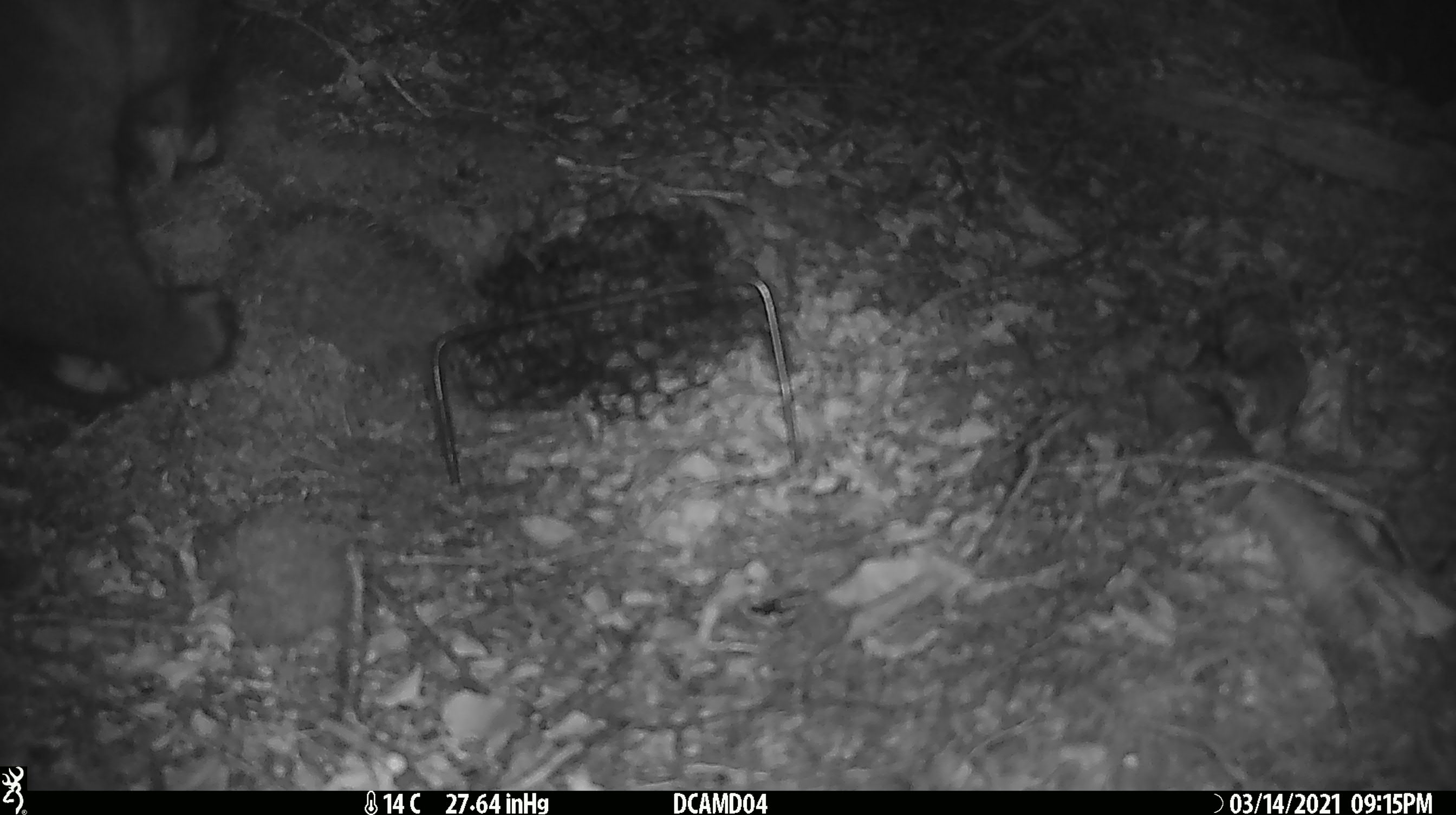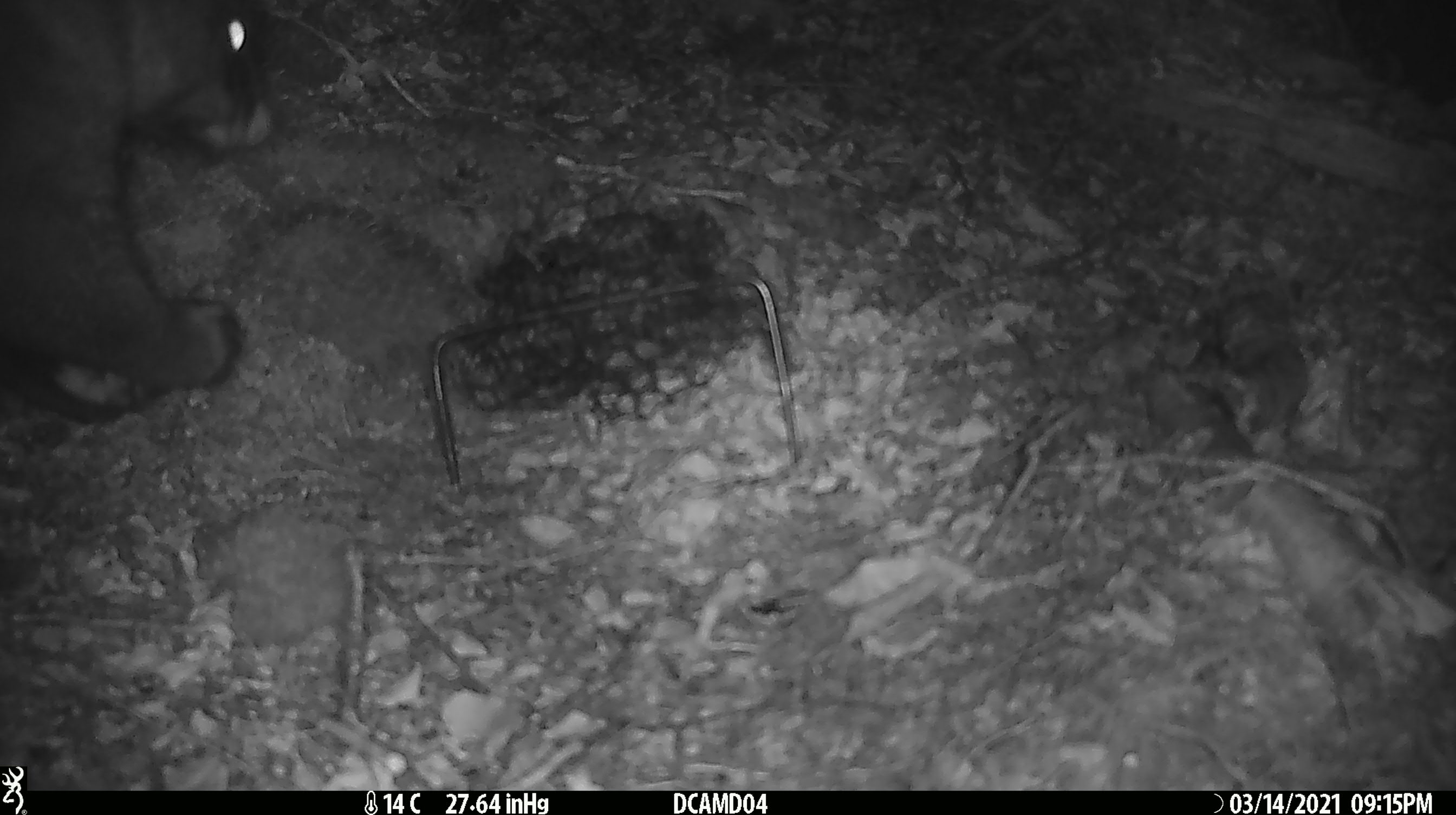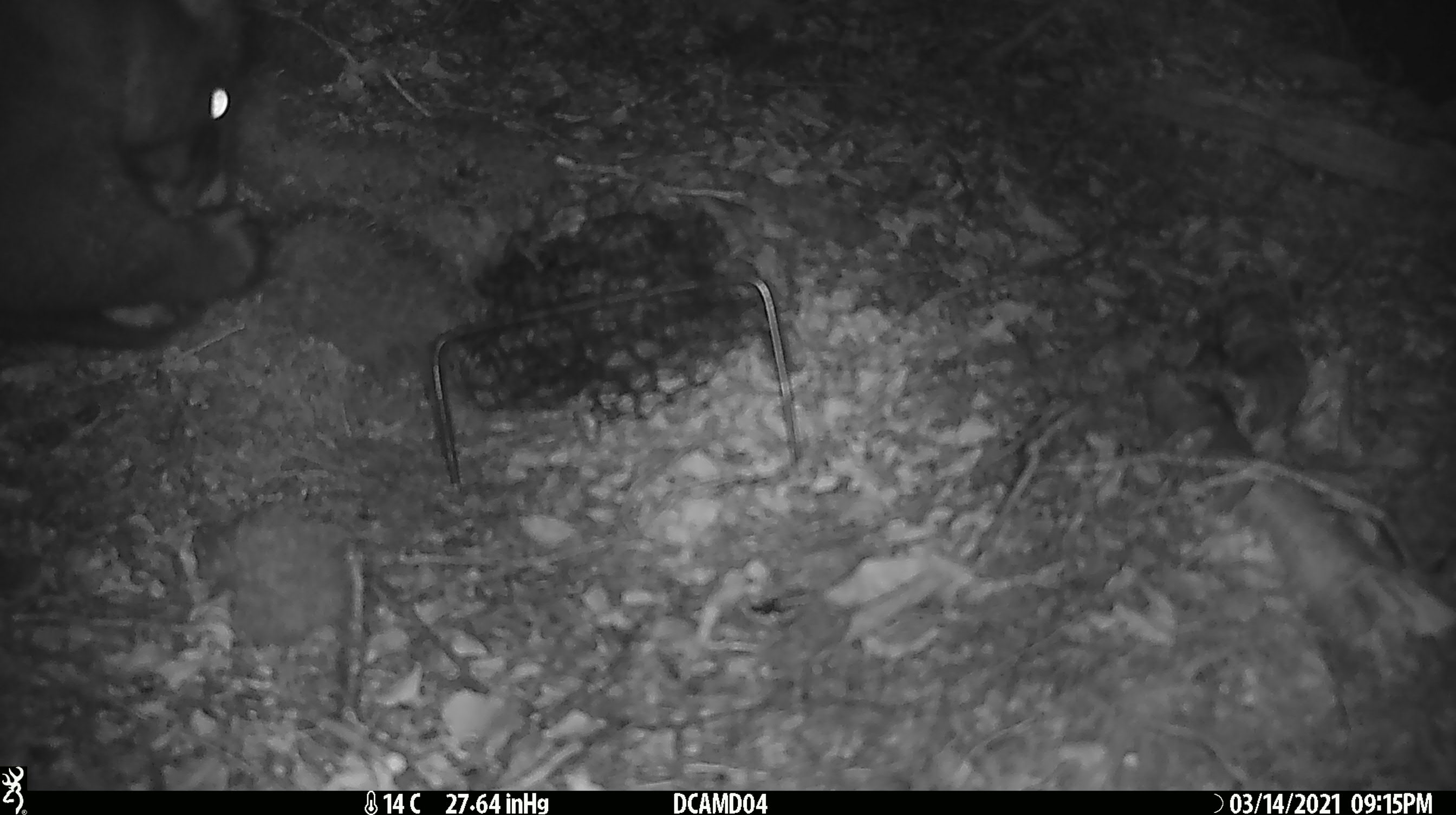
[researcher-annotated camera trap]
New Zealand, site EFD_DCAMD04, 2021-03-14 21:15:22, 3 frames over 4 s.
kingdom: Animalia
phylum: Chordata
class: Mammalia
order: Diprotodontia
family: Phalangeridae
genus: Trichosurus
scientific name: Trichosurus vulpecula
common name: common brushtail possum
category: possum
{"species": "possum (common brushtail possum) (Trichosurus vulpecula)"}